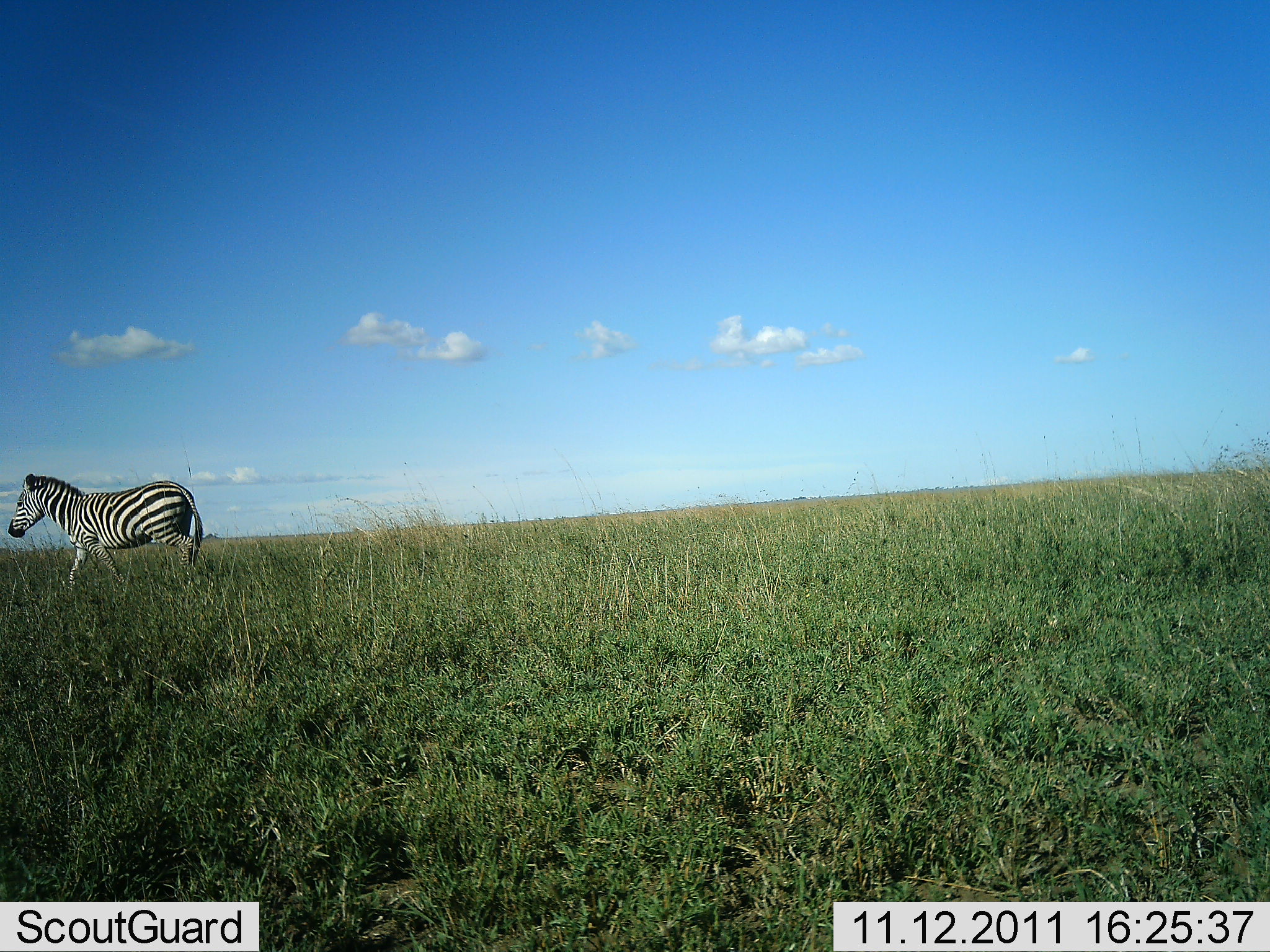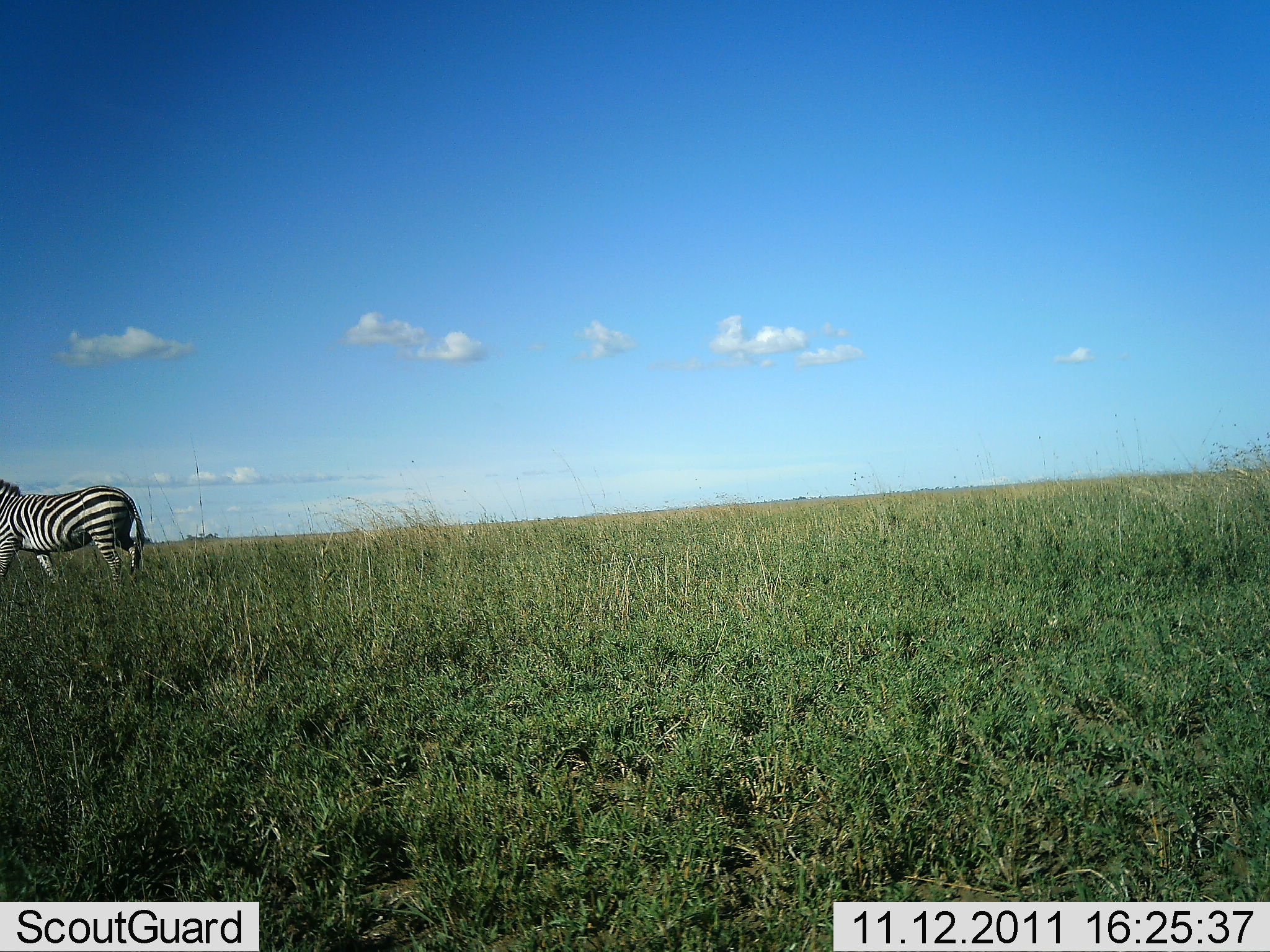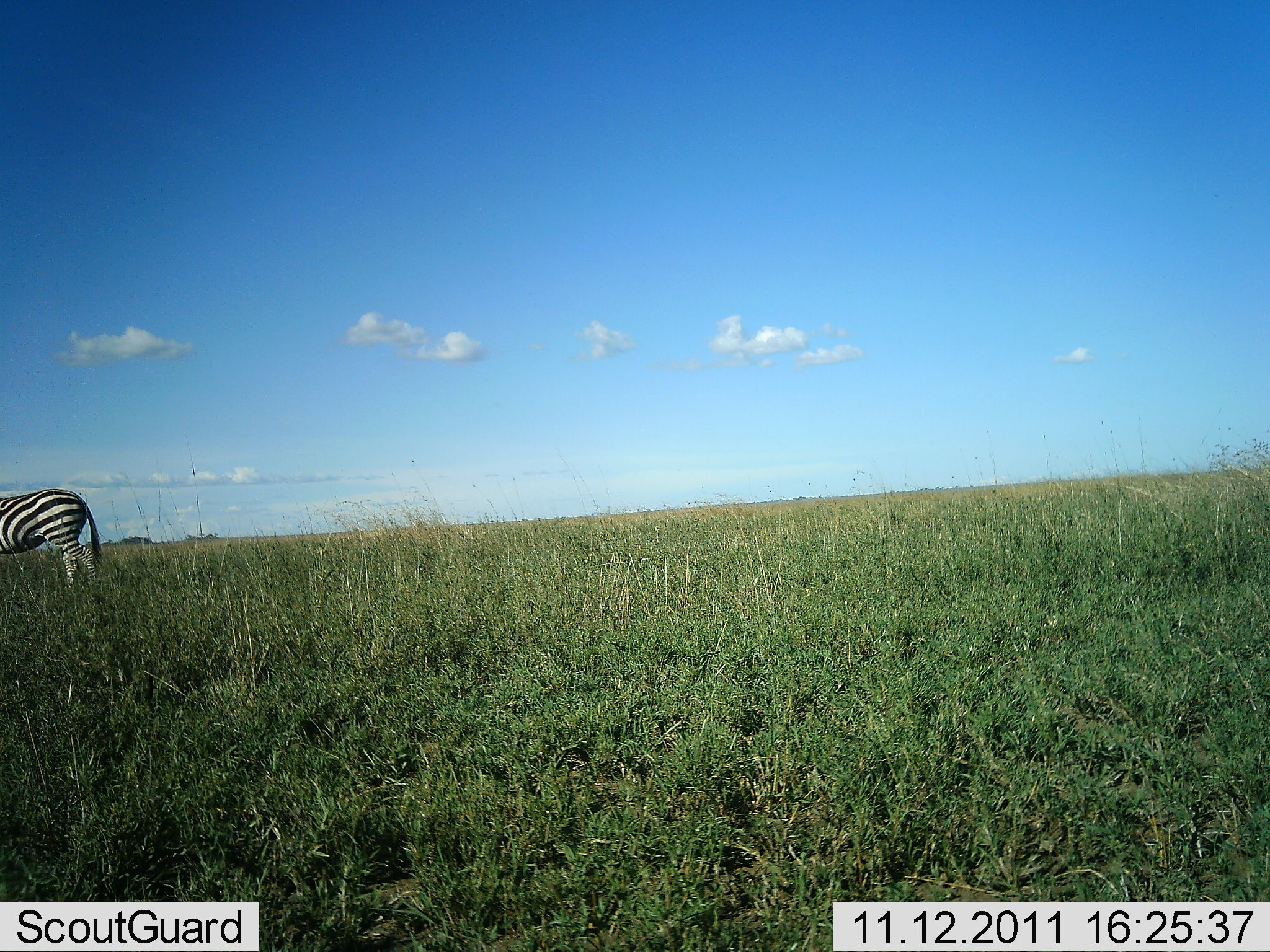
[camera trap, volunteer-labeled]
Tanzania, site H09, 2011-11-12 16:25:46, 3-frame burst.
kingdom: Animalia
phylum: Chordata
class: Mammalia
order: Perissodactyla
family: Equidae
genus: Equus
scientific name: Equus quagga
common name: plains zebra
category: zebra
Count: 1.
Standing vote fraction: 0%.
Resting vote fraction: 0%.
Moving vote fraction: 100%.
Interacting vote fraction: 0%.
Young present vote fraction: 0%.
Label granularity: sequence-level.